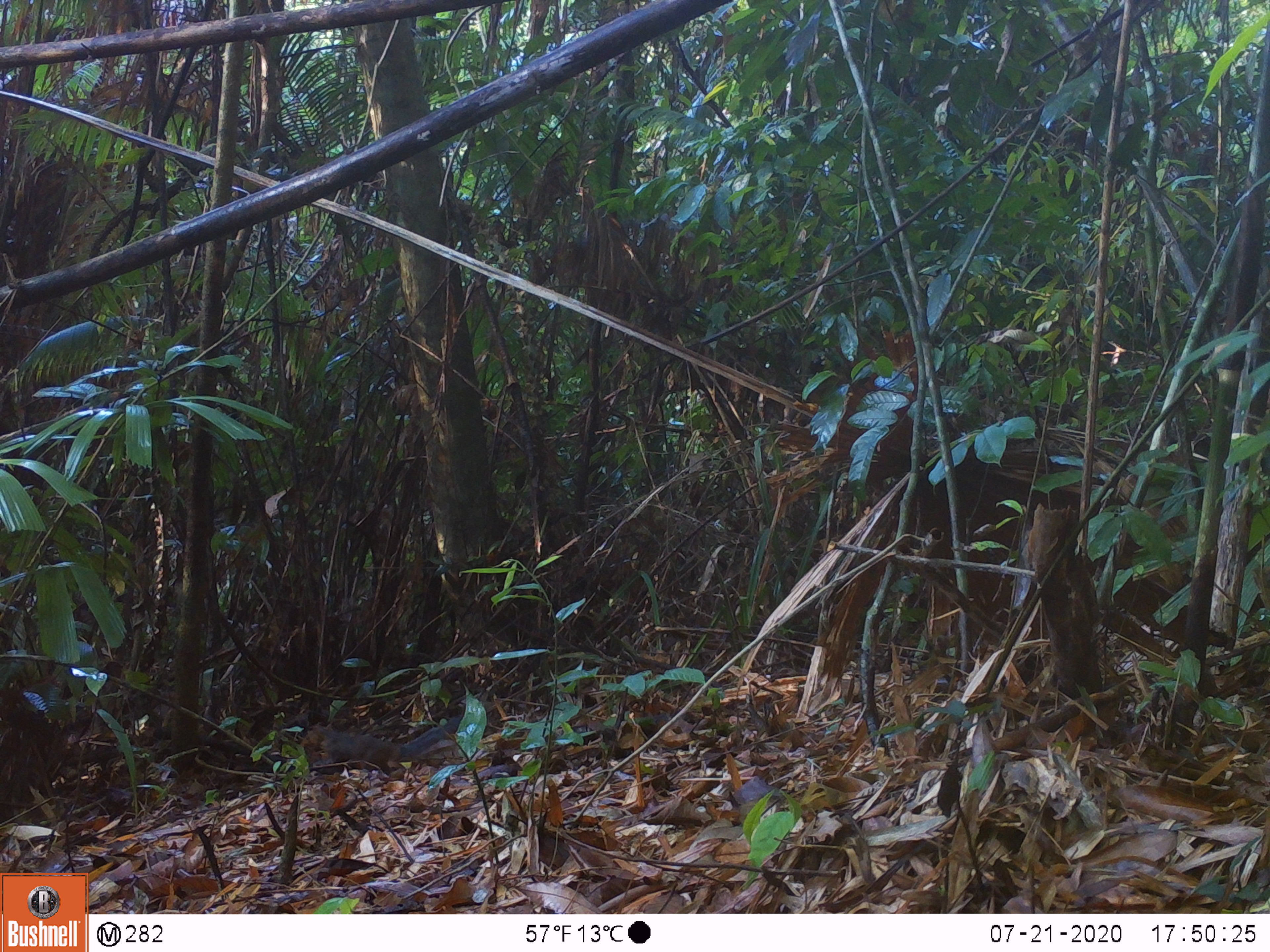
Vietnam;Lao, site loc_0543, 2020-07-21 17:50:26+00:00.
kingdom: Animalia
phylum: Chordata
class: Mammalia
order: Rodentia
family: Sciuridae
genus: Dremomys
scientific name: Dremomys rufigenis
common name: red-cheeked squirrel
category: red cheeked squirrel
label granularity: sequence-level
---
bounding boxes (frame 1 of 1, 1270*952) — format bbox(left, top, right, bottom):
red cheeked squirrel: bbox(300, 714, 464, 775)